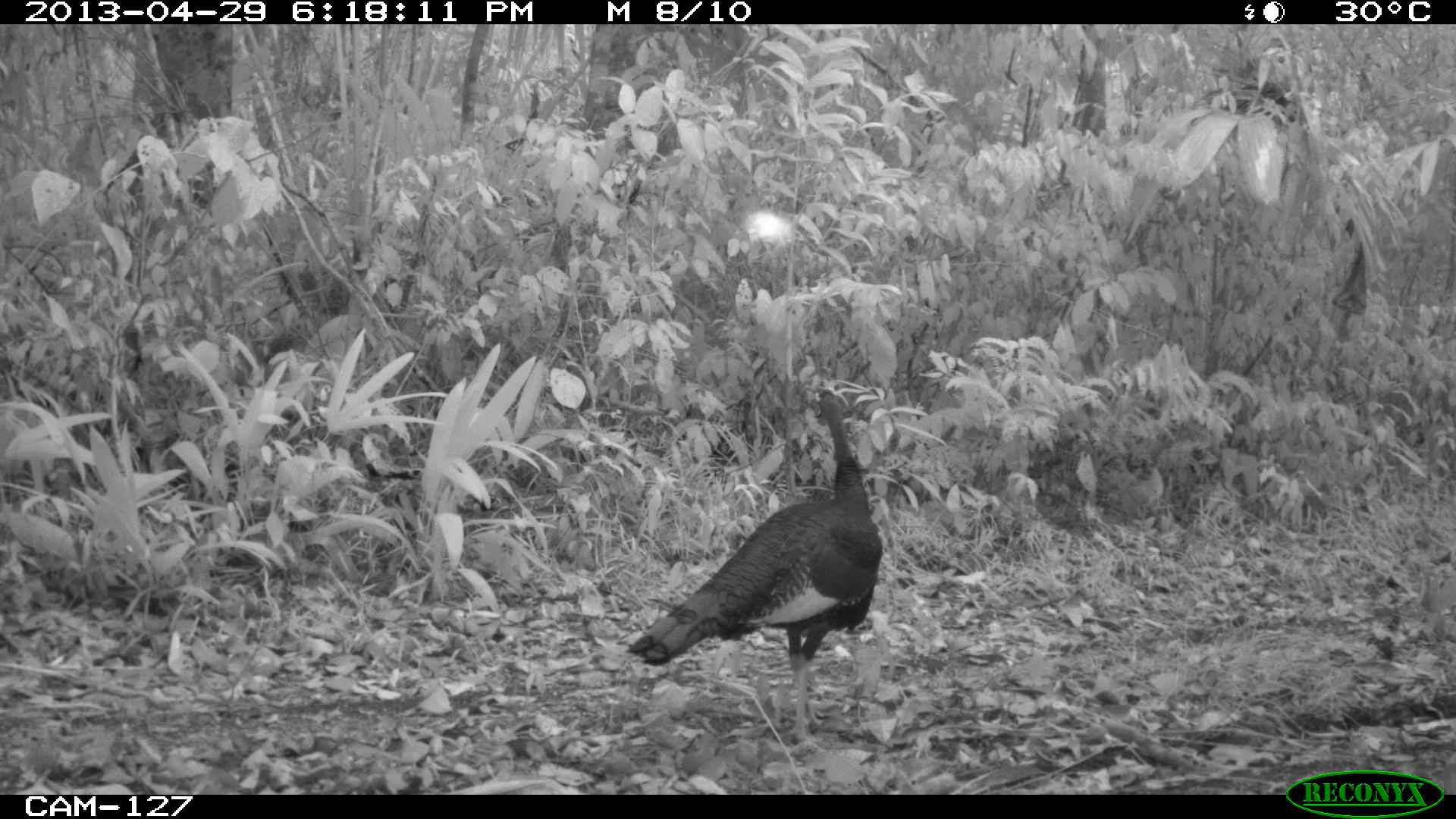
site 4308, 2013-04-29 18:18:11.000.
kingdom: Animalia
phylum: Chordata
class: Aves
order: Galliformes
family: Phasianidae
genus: Meleagris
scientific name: Meleagris ocellata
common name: ocellated turkey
Meleagris ocellata (ocellated turkey), count 1.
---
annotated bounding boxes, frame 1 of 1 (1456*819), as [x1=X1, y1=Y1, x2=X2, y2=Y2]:
meleagris ocellata: [x1=626, y1=384, x2=881, y2=757]